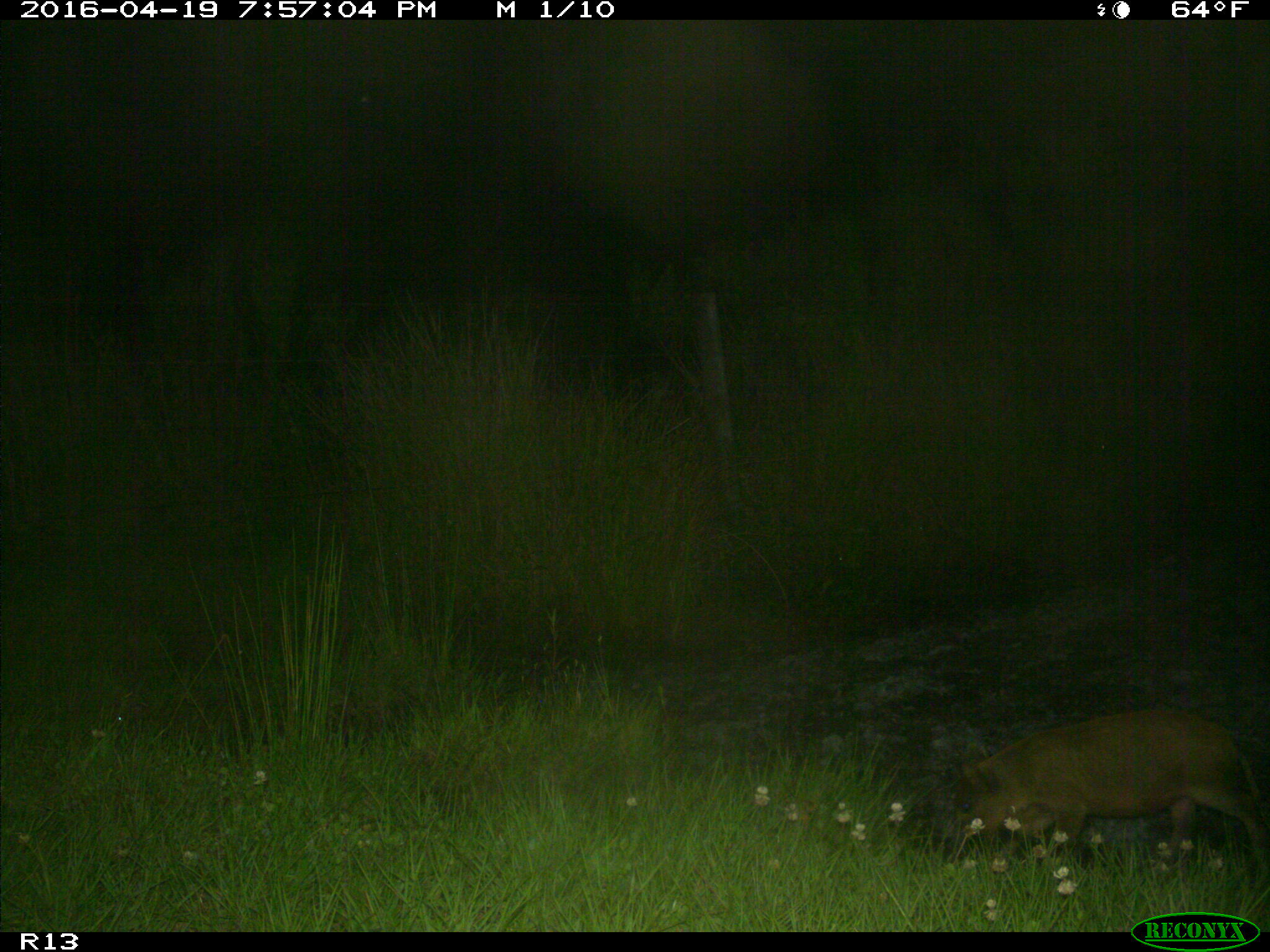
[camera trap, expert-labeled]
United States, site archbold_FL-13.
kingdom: Animalia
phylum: Chordata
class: Mammalia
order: Artiodactyla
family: Suidae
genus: Sus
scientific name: Sus scrofa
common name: wild boar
Sus scrofa (wild boar).